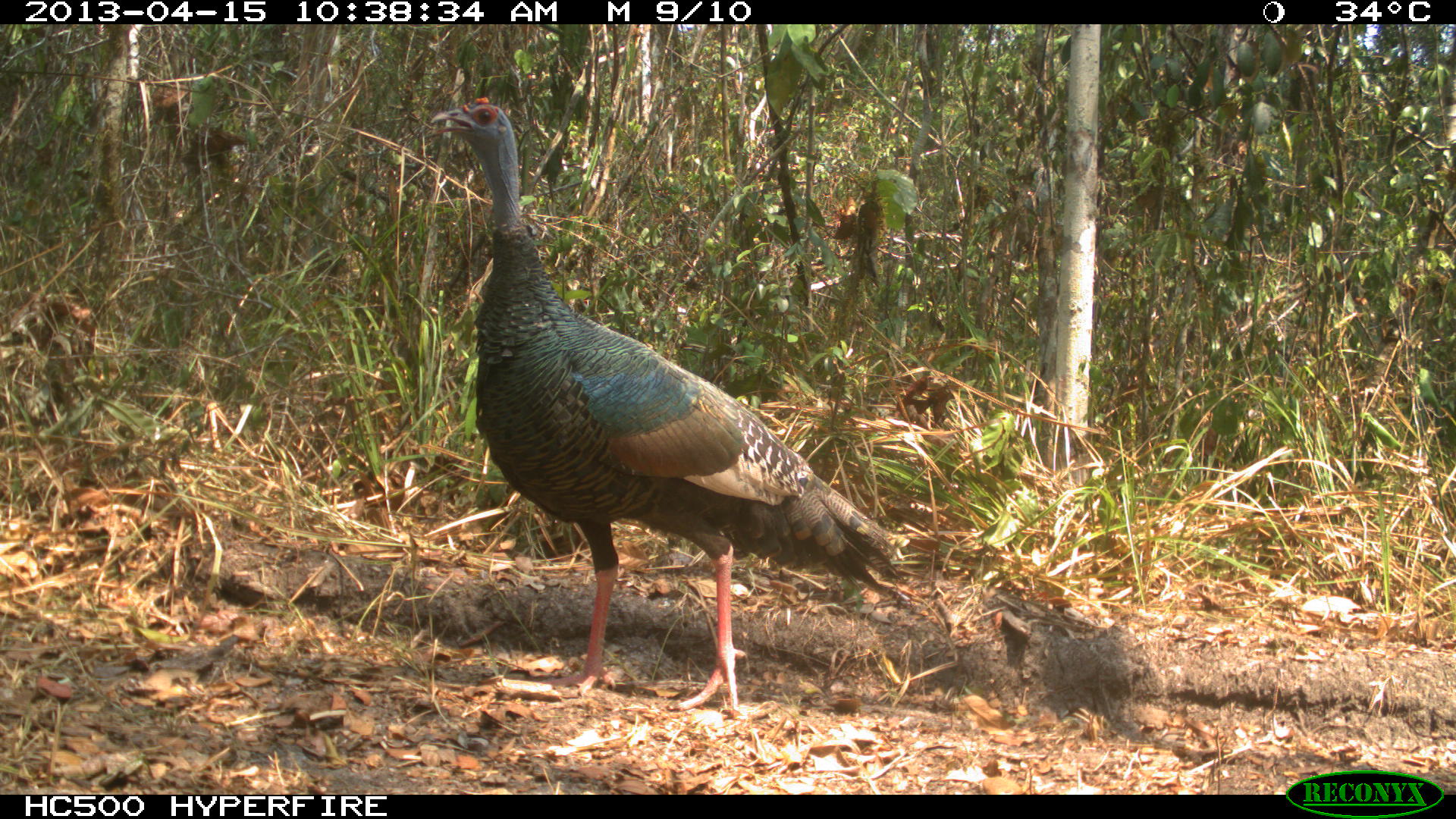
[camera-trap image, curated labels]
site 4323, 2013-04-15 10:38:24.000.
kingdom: Animalia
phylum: Chordata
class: Aves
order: Galliformes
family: Phasianidae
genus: Meleagris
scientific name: Meleagris ocellata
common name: ocellated turkey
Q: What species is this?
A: Meleagris ocellata (ocellated turkey).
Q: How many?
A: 1.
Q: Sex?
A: Female.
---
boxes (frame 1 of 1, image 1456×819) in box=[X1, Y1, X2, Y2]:
meleagris ocellata: box=[430, 96, 910, 710]